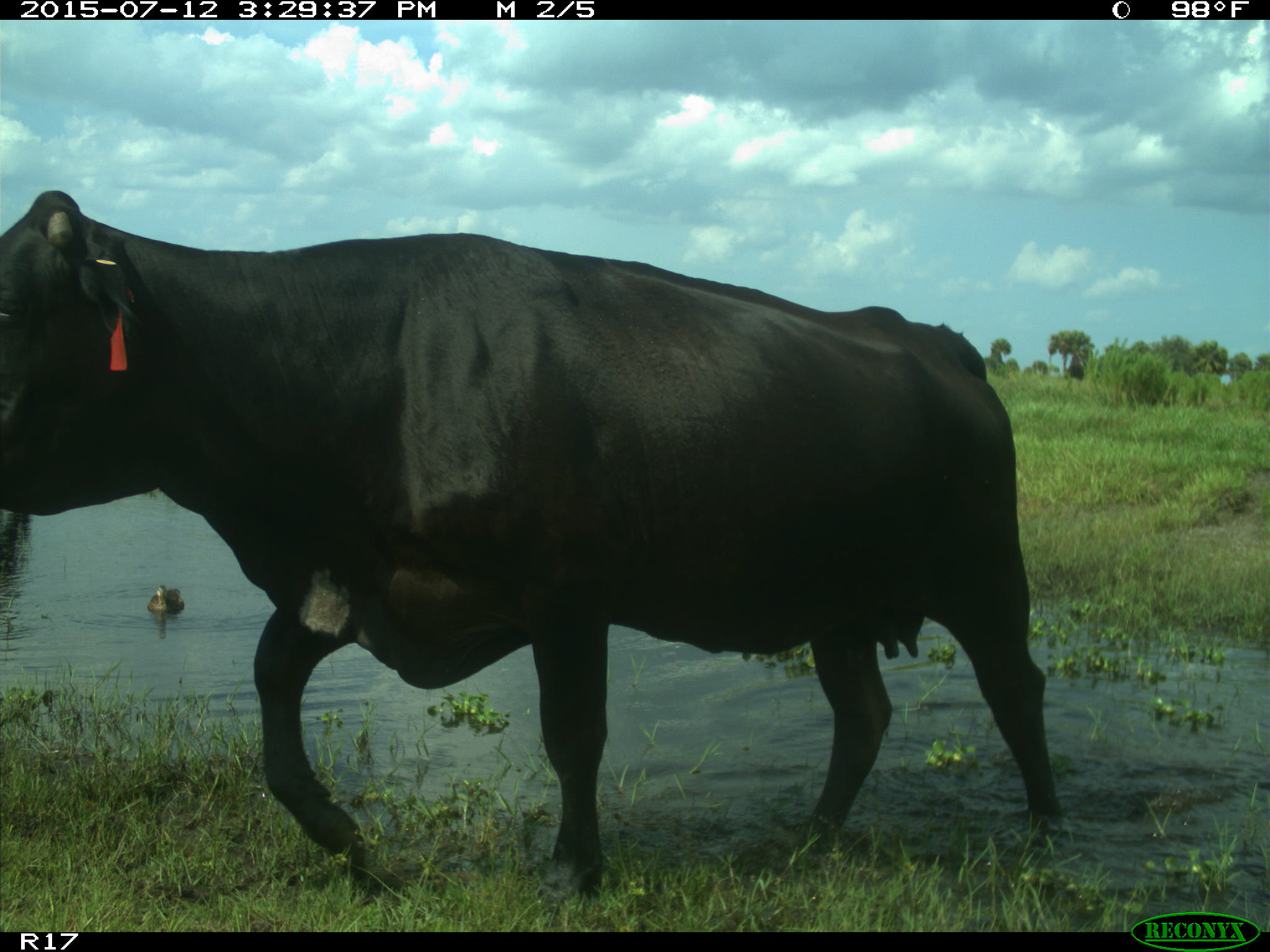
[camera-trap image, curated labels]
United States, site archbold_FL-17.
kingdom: Animalia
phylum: Chordata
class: Mammalia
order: Artiodactyla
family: Bovidae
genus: Bos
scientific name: Bos taurus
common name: domestic cow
Bos taurus (domestic cow).